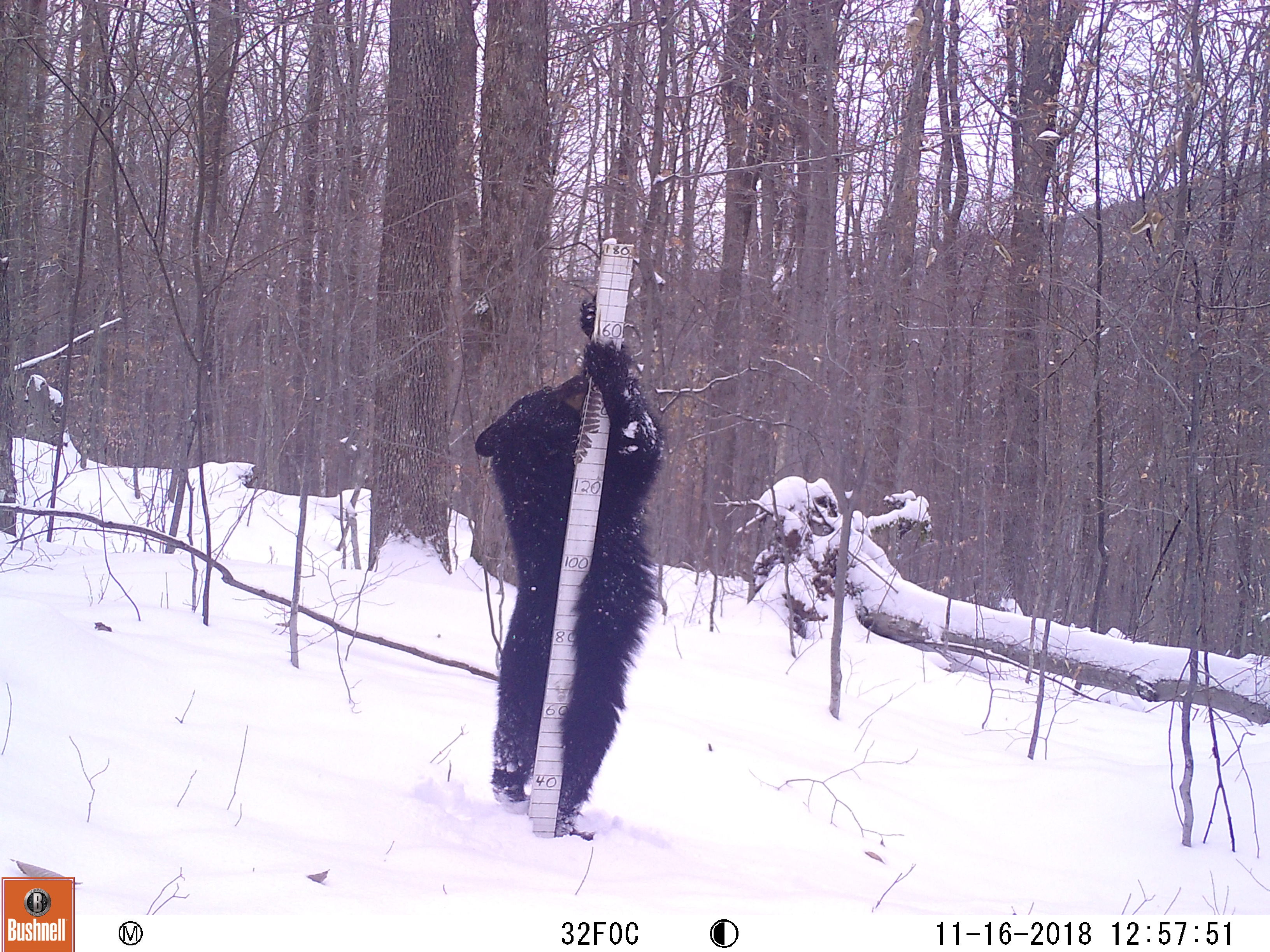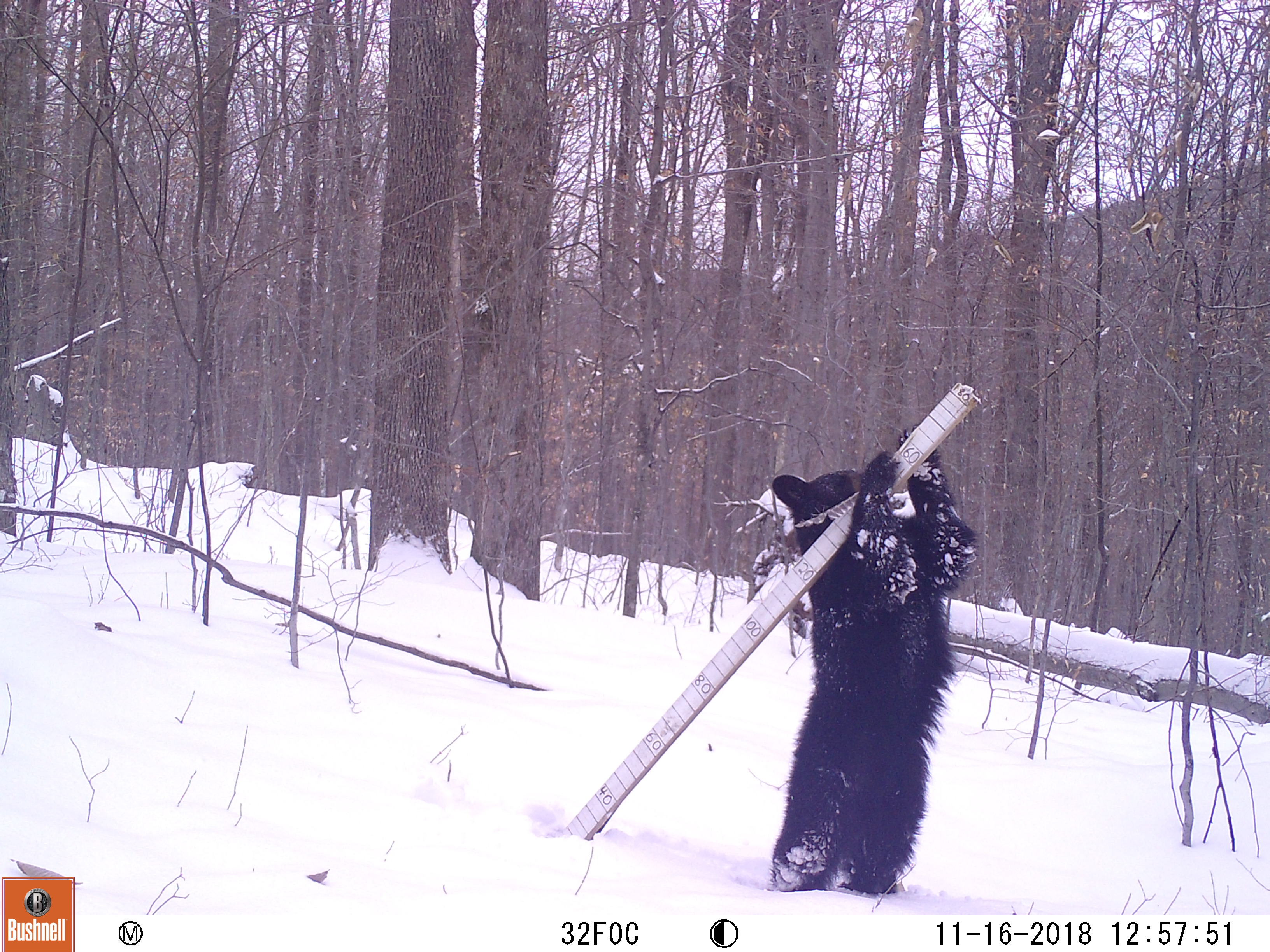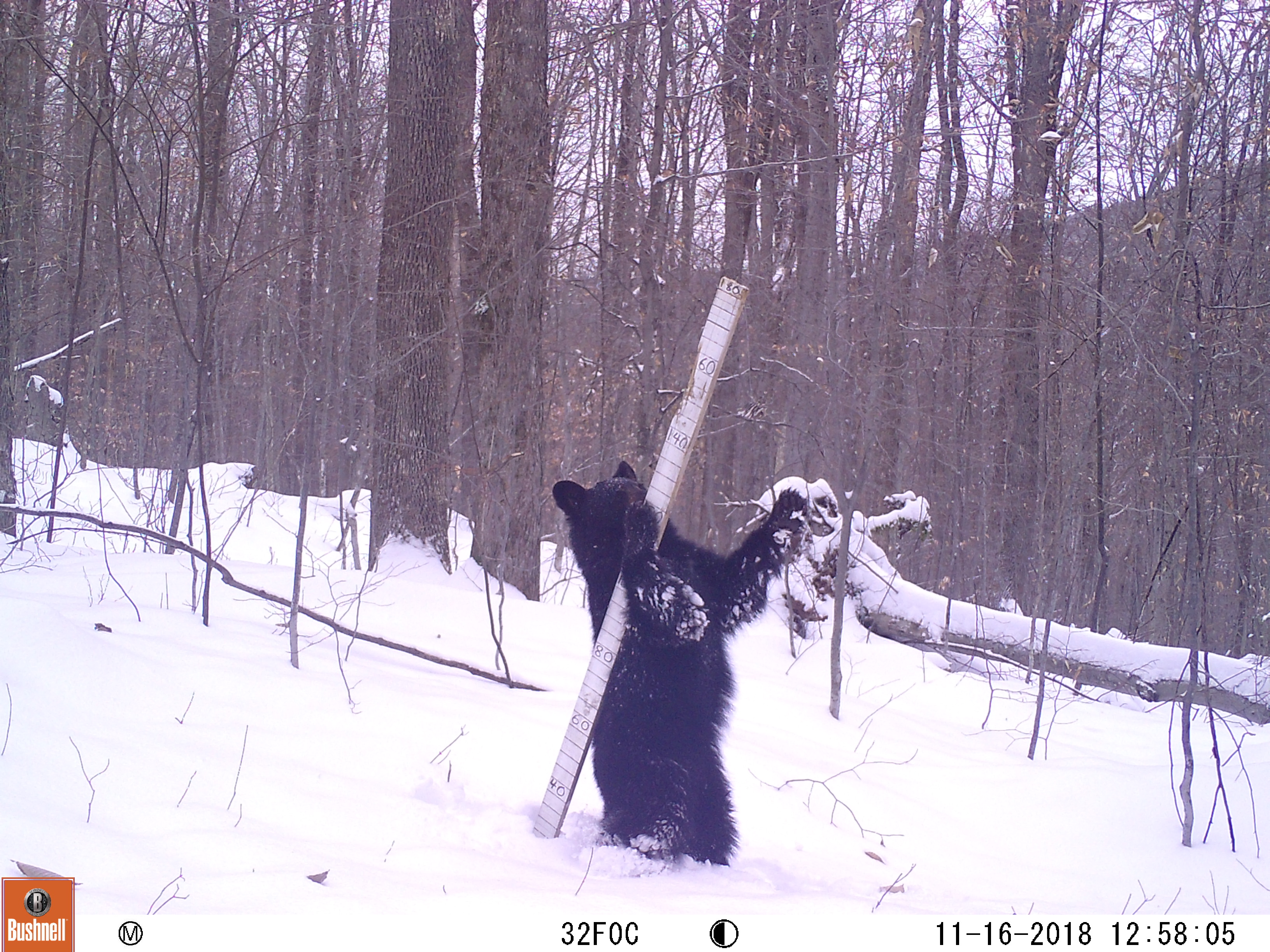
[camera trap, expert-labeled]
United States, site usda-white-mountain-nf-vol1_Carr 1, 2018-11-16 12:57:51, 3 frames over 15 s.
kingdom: Animalia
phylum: Chordata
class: Mammalia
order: Carnivora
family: Ursidae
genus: Ursus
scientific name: Ursus americanus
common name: black bear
Black bear (Ursus americanus).